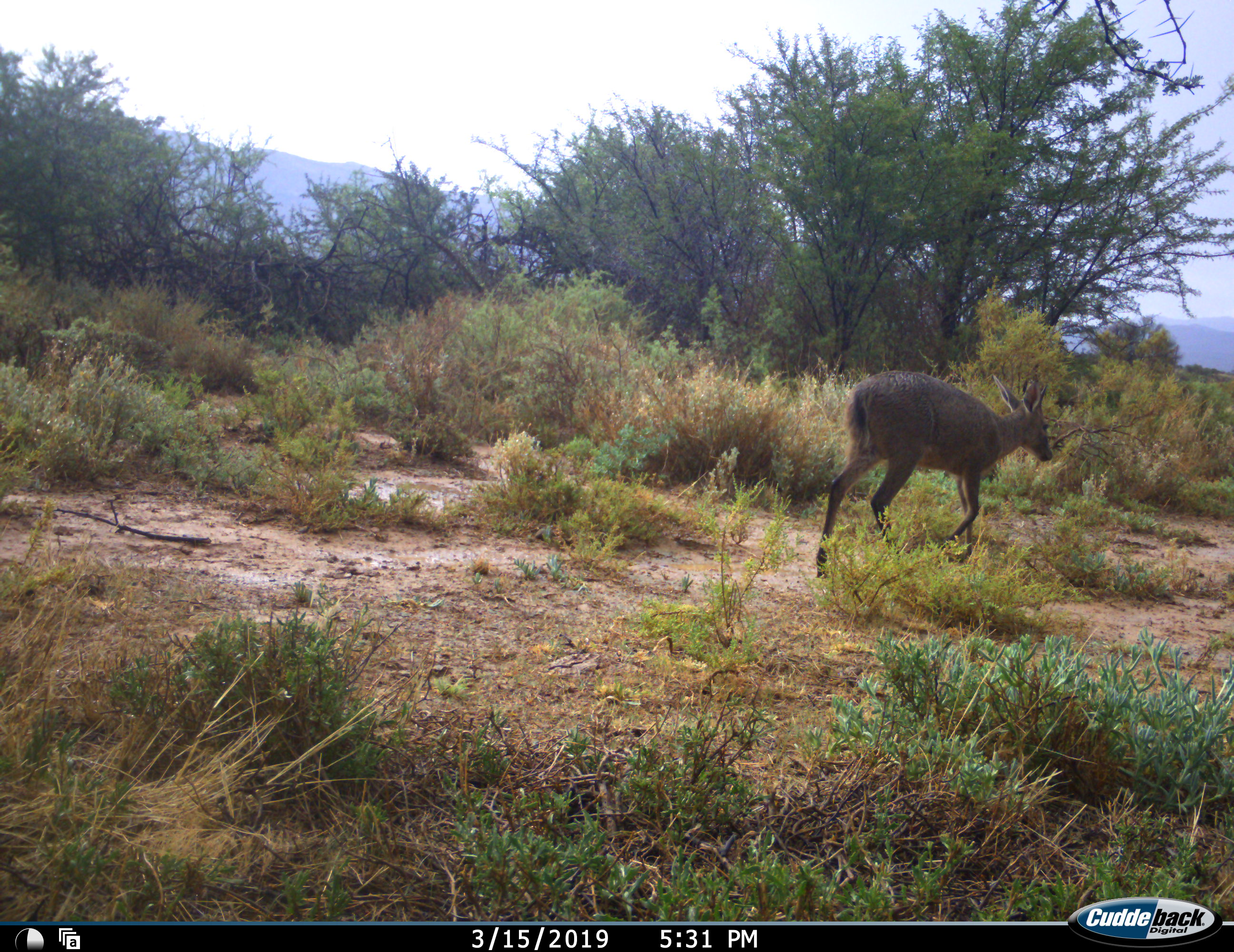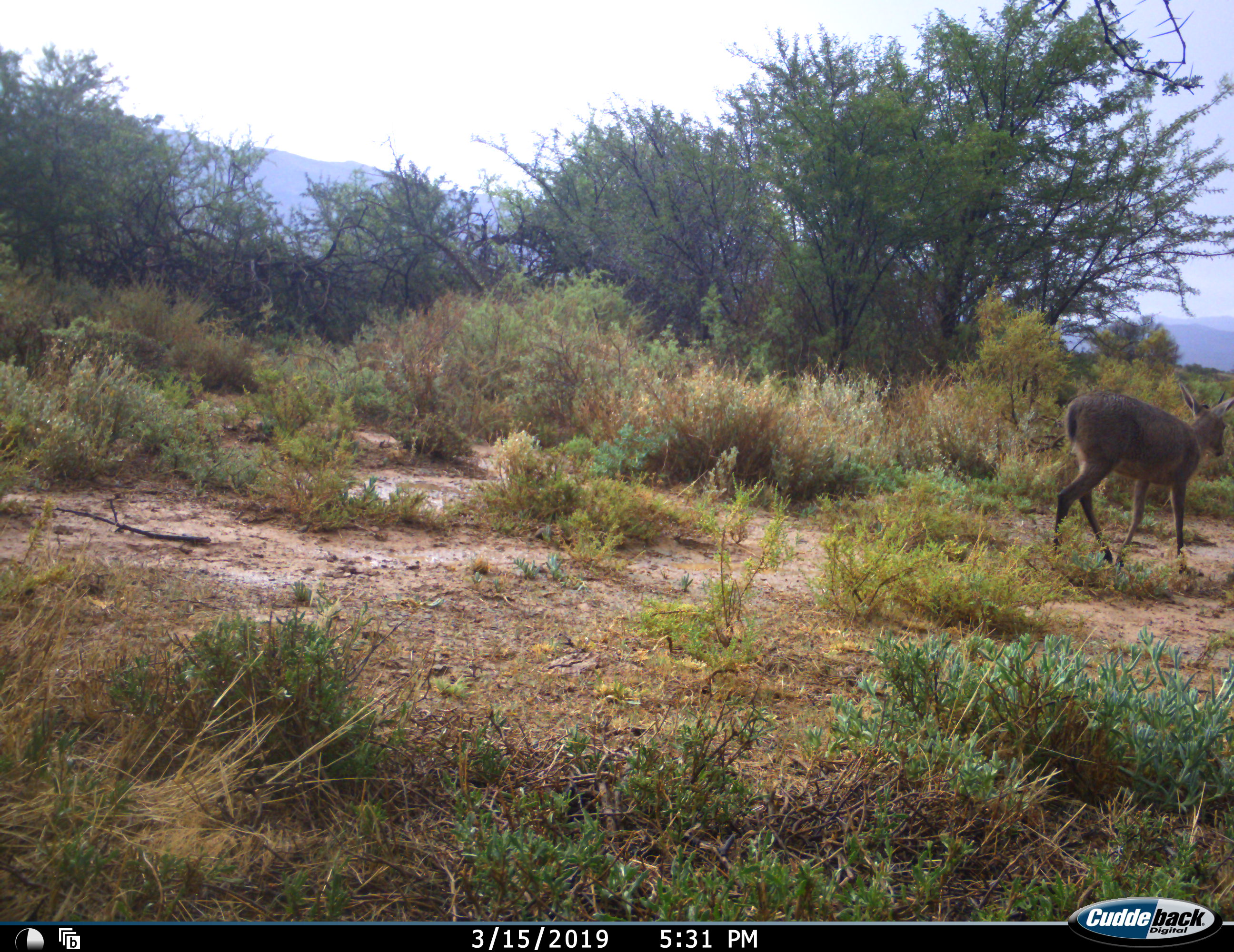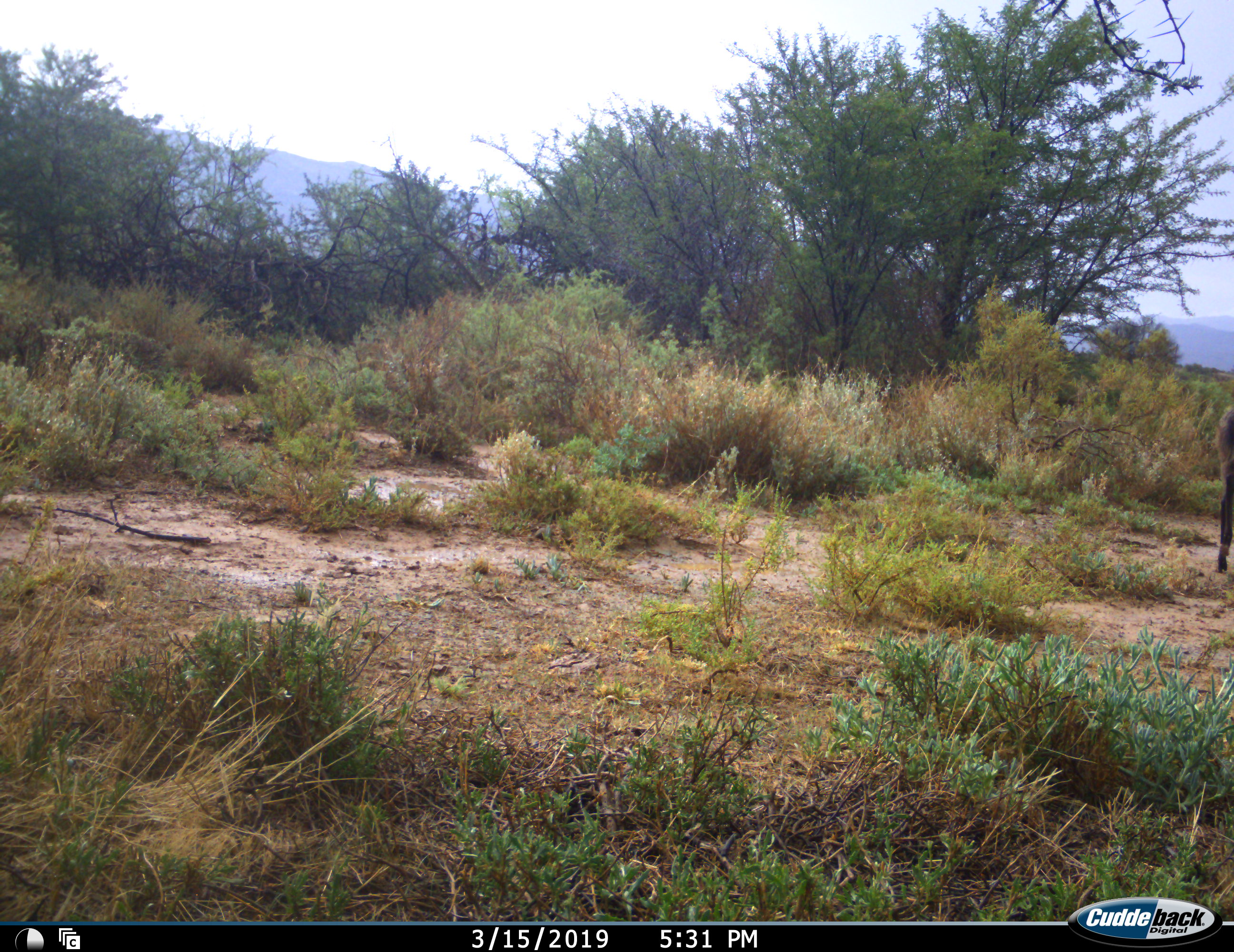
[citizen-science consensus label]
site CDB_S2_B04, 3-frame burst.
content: unidentified animal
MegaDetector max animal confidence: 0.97